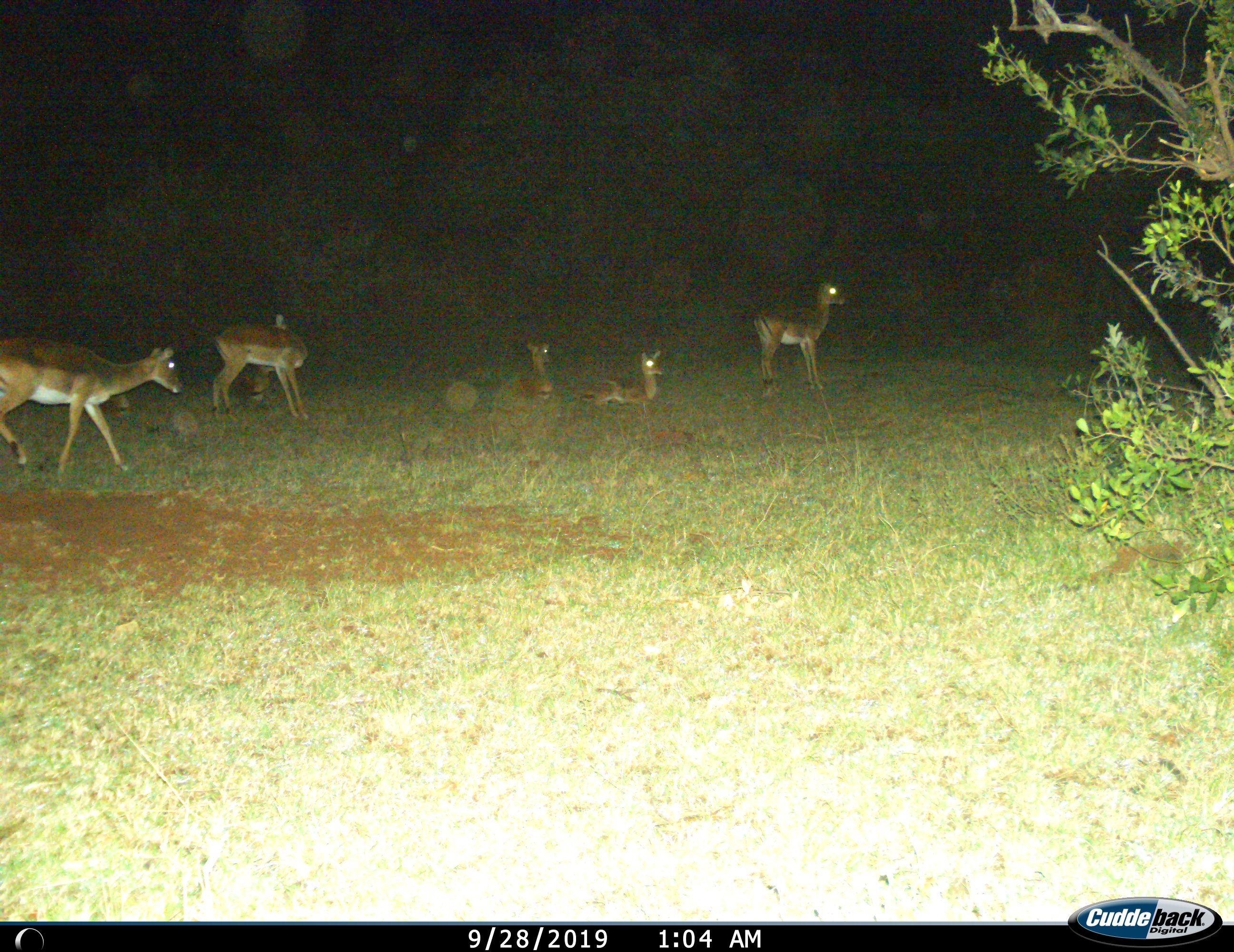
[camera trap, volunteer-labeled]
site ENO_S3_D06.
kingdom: Animalia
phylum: Chordata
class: Mammalia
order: Artiodactyla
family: Bovidae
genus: Aepyceros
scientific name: Aepyceros melampus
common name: impala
Impala (Aepyceros melampus), count 5. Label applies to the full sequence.